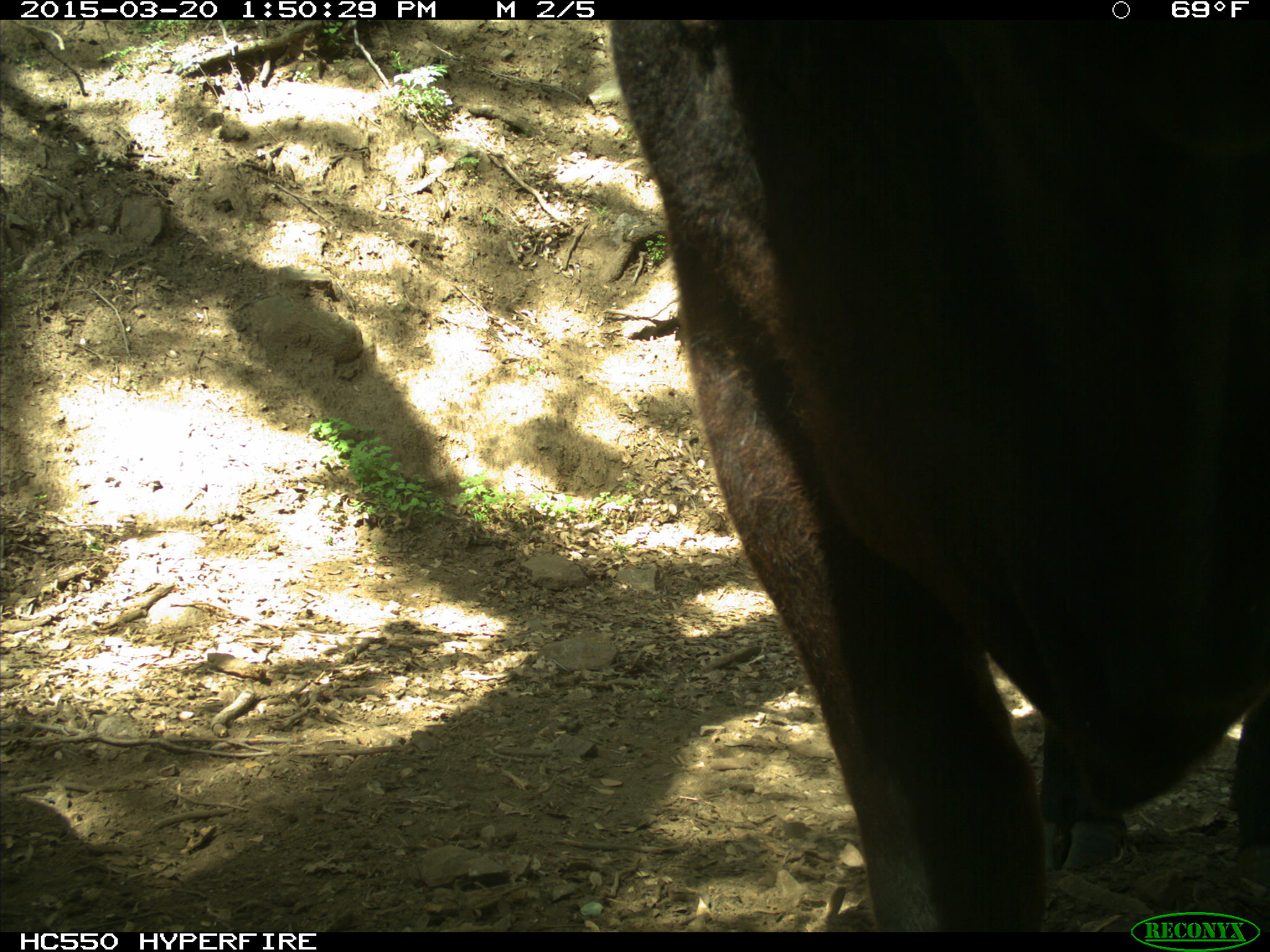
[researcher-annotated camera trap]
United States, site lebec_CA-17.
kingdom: Animalia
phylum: Chordata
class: Mammalia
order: Artiodactyla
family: Bovidae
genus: Bos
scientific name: Bos taurus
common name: domestic cow